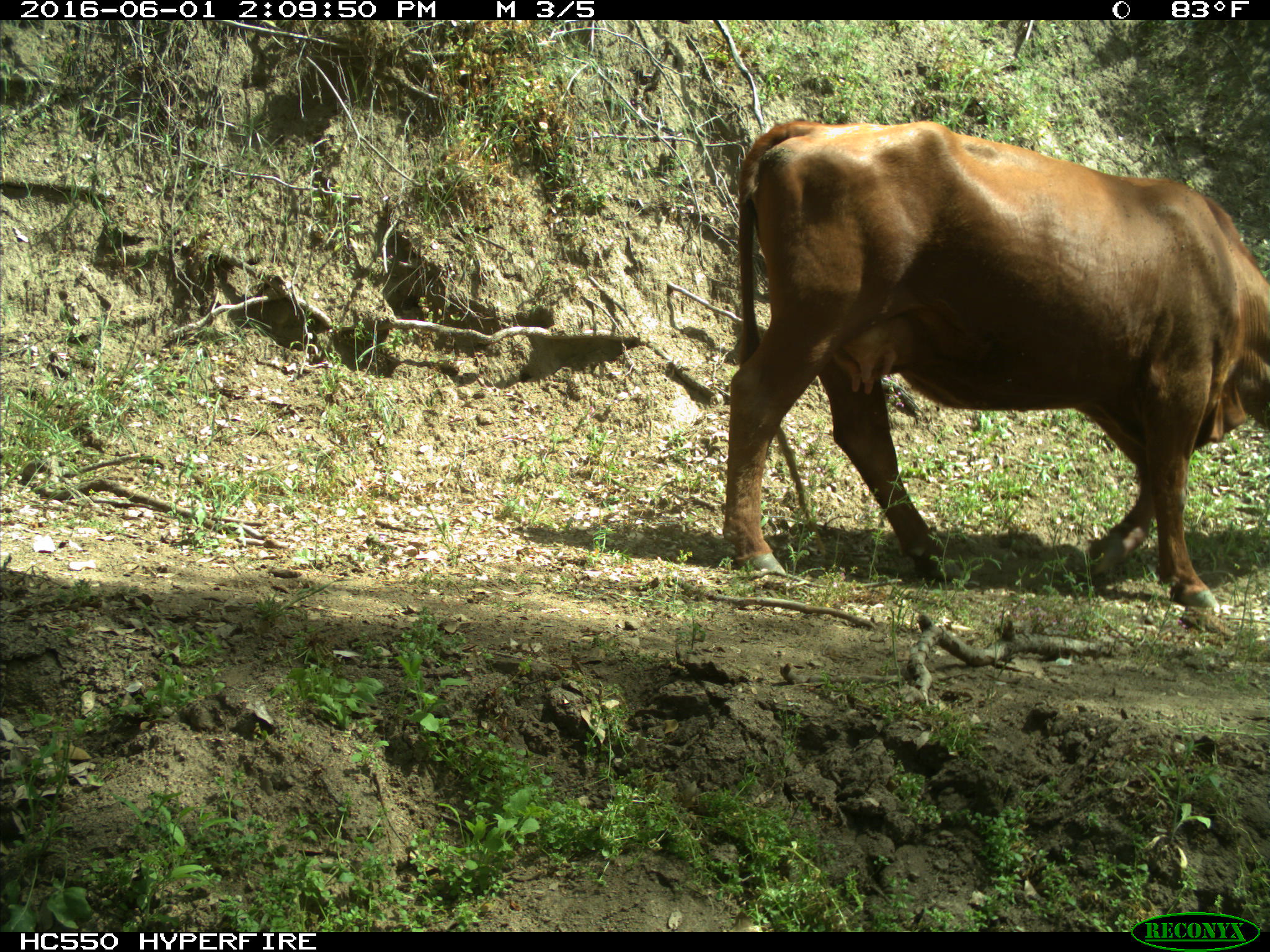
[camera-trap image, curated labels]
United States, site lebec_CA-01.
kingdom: Animalia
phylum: Chordata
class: Mammalia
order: Artiodactyla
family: Bovidae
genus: Bos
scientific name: Bos taurus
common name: domestic cow